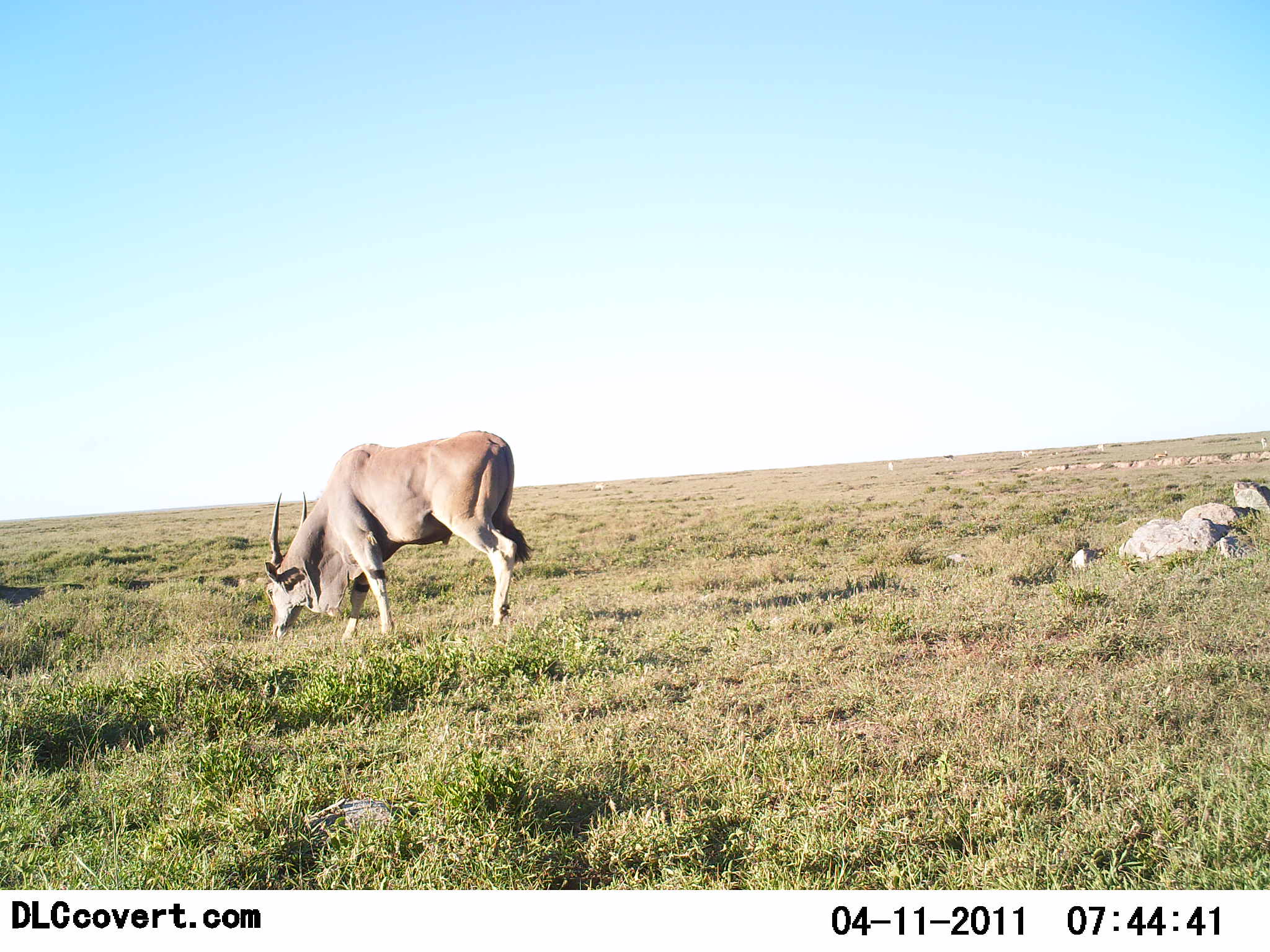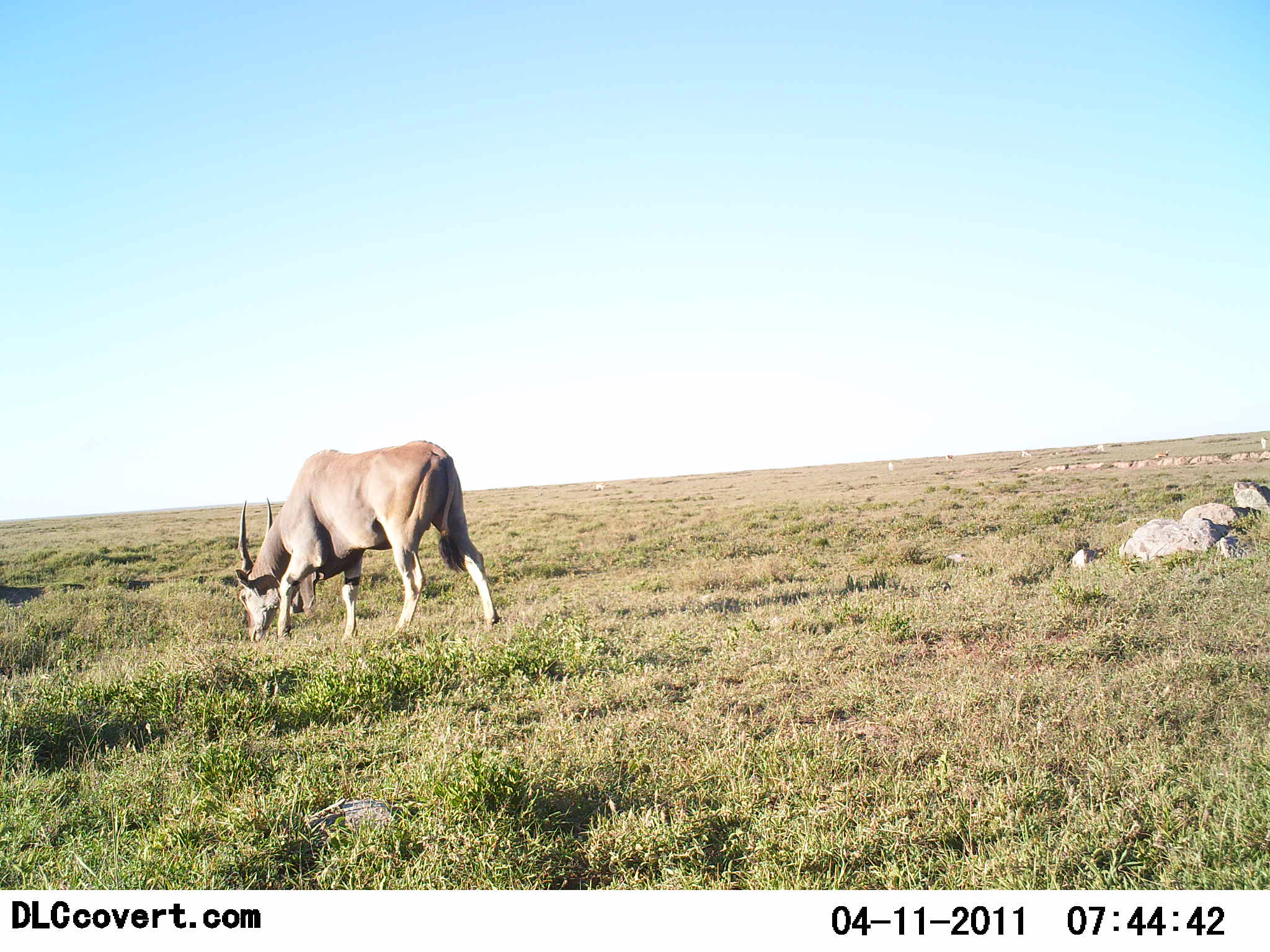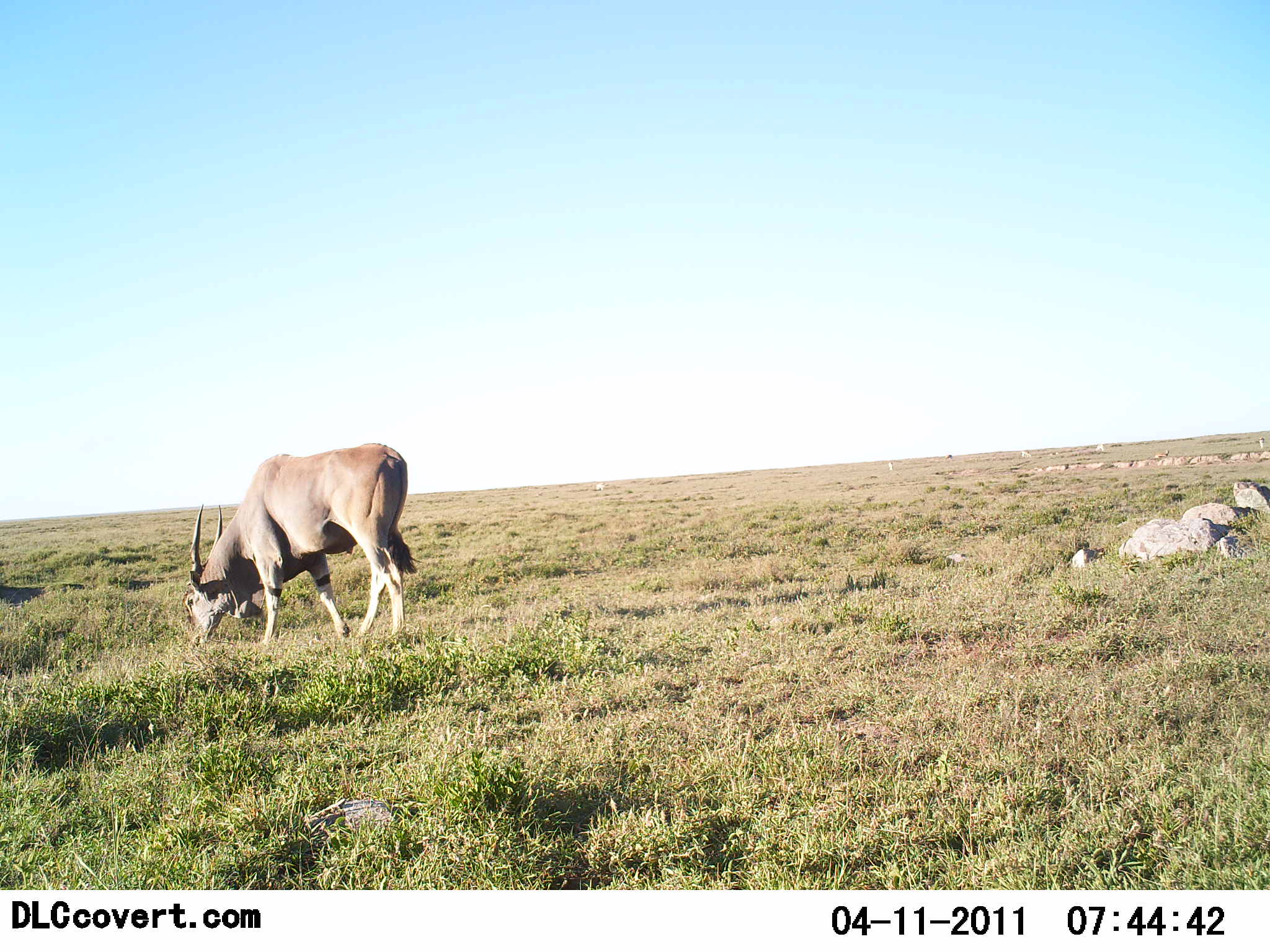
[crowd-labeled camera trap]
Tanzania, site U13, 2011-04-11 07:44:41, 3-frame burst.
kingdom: Animalia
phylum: Chordata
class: Mammalia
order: Artiodactyla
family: Bovidae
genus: Tragelaphus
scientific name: Tragelaphus oryx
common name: eland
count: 1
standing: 0%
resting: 0%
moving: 40%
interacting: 0%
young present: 0%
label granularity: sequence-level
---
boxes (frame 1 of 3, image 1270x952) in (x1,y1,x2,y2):
animal: (265,430,535,647)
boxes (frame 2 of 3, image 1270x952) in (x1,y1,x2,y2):
animal: (236,440,501,646); (1259,435,1269,452); (1154,450,1171,458); (1093,444,1105,452); (1020,450,1032,457); (888,460,894,472); (943,455,952,462)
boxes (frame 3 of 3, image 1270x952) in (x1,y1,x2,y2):
animal: (182,442,424,651); (1154,449,1170,460); (1258,437,1266,450); (1094,443,1105,452); (1021,450,1033,458); (888,461,894,471); (944,454,954,460)